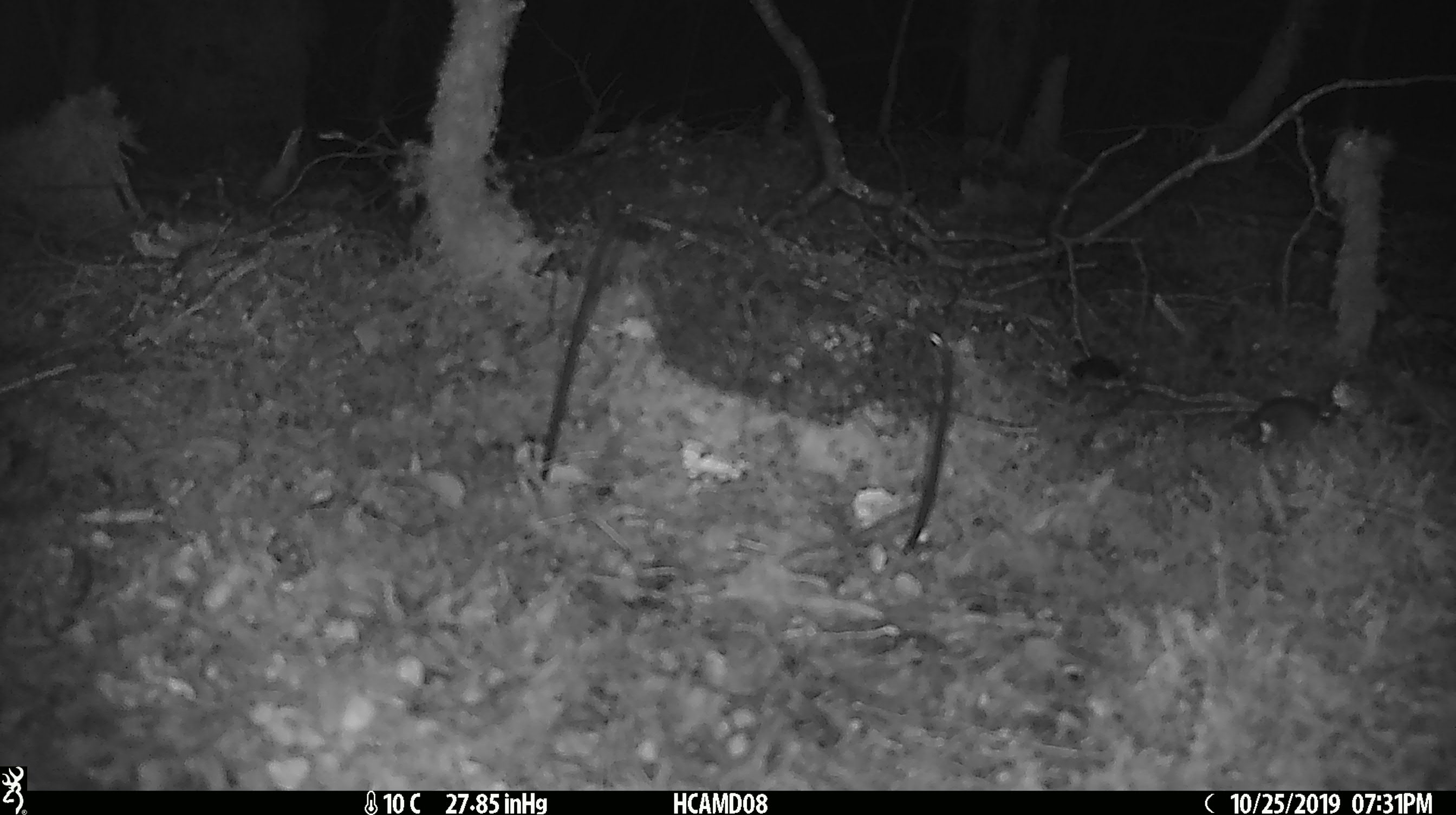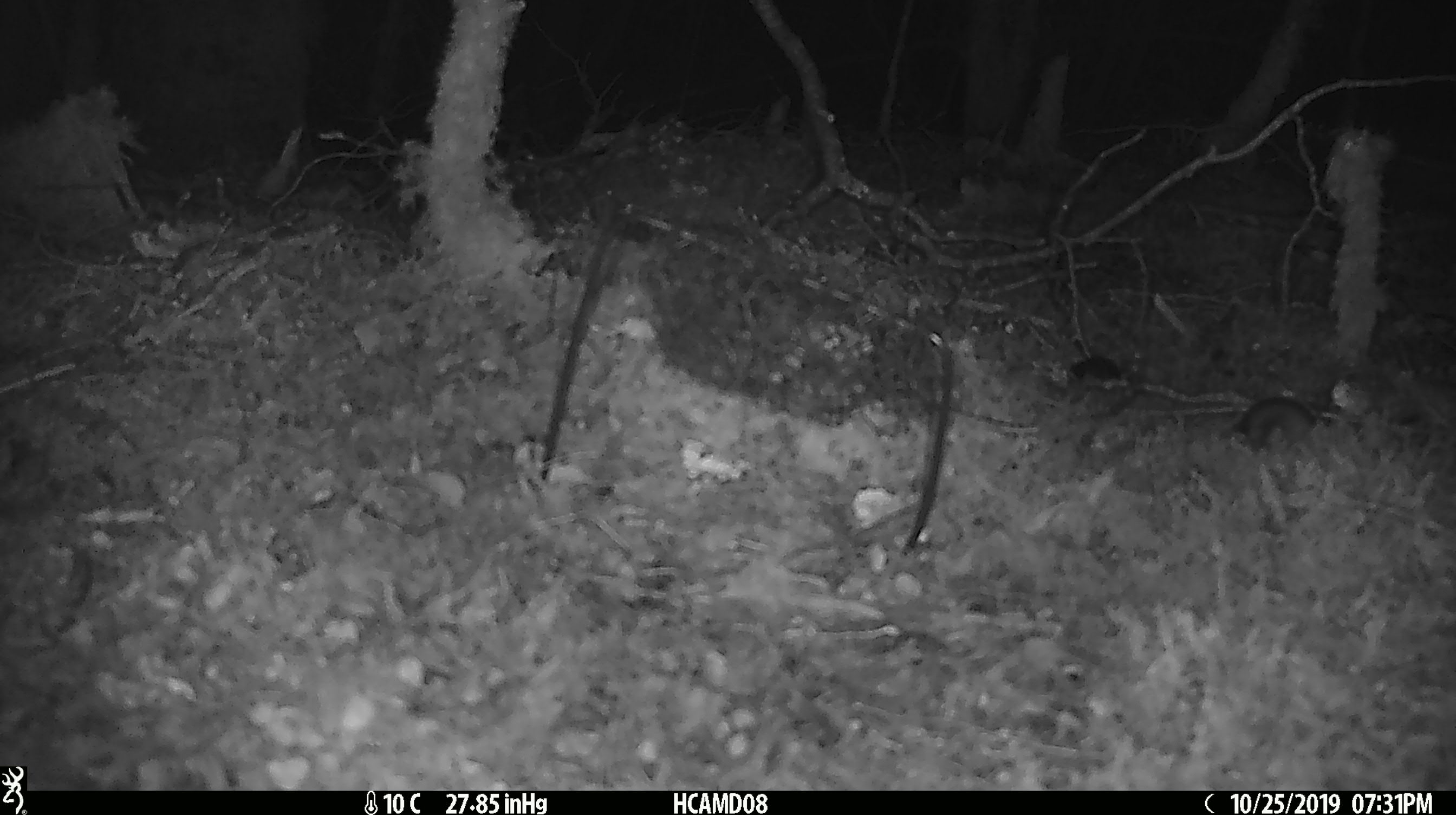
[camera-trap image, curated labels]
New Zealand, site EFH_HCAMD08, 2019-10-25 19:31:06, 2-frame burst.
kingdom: Animalia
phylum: Chordata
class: Mammalia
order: Rodentia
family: Muridae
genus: Mus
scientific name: Mus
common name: mouse